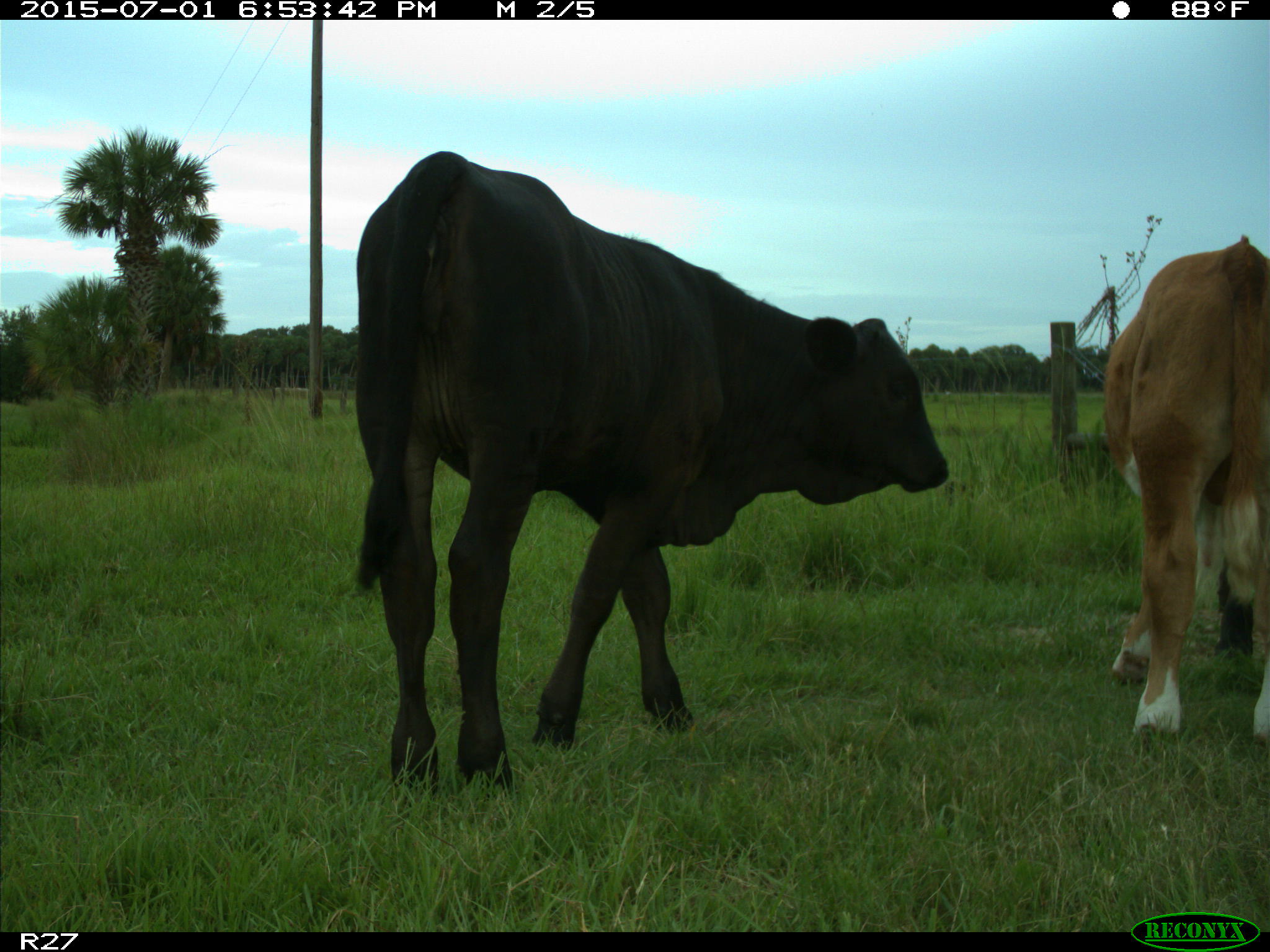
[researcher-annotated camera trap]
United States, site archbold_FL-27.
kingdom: Animalia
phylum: Chordata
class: Mammalia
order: Artiodactyla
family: Bovidae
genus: Bos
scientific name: Bos taurus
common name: domestic cow